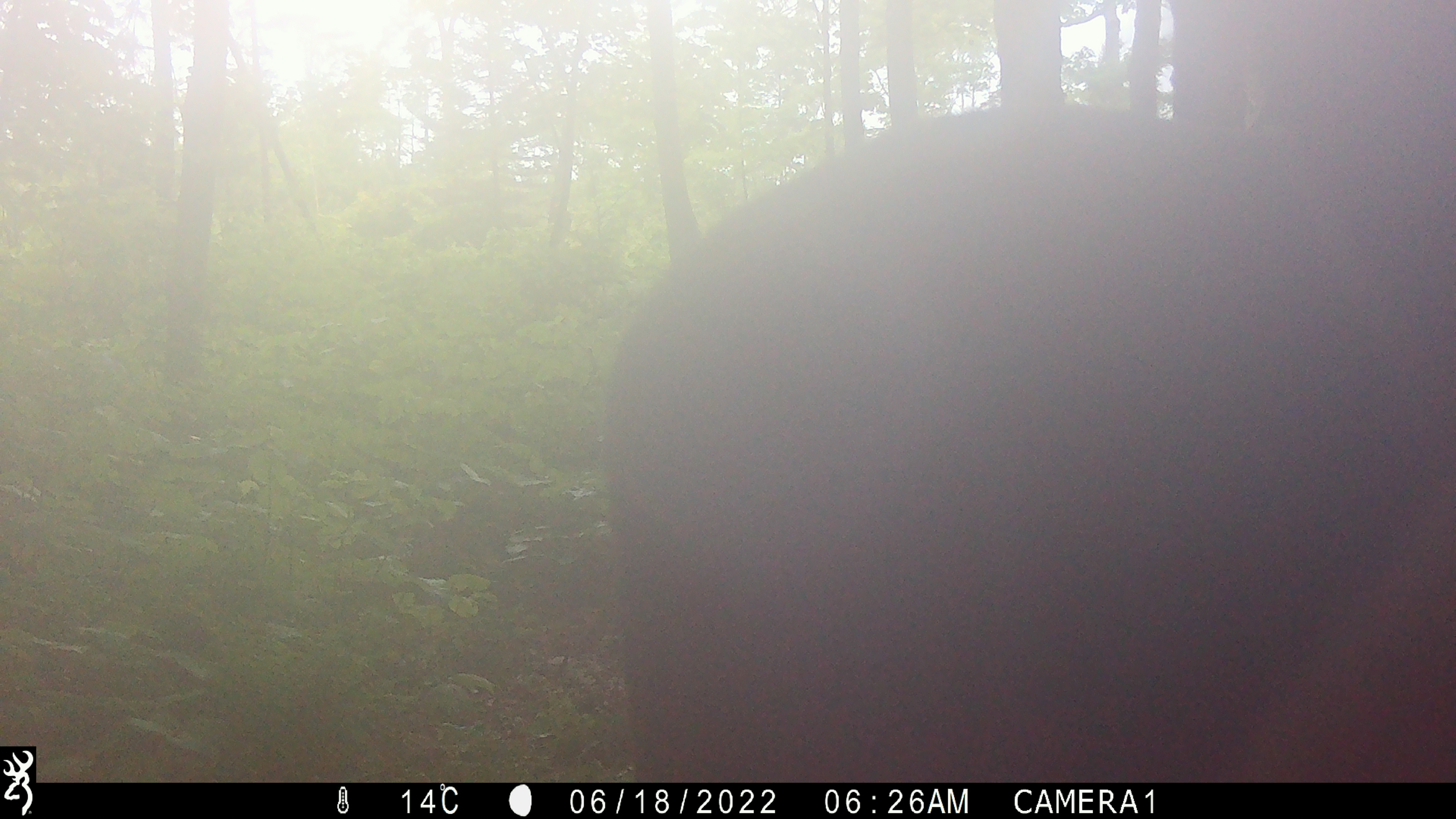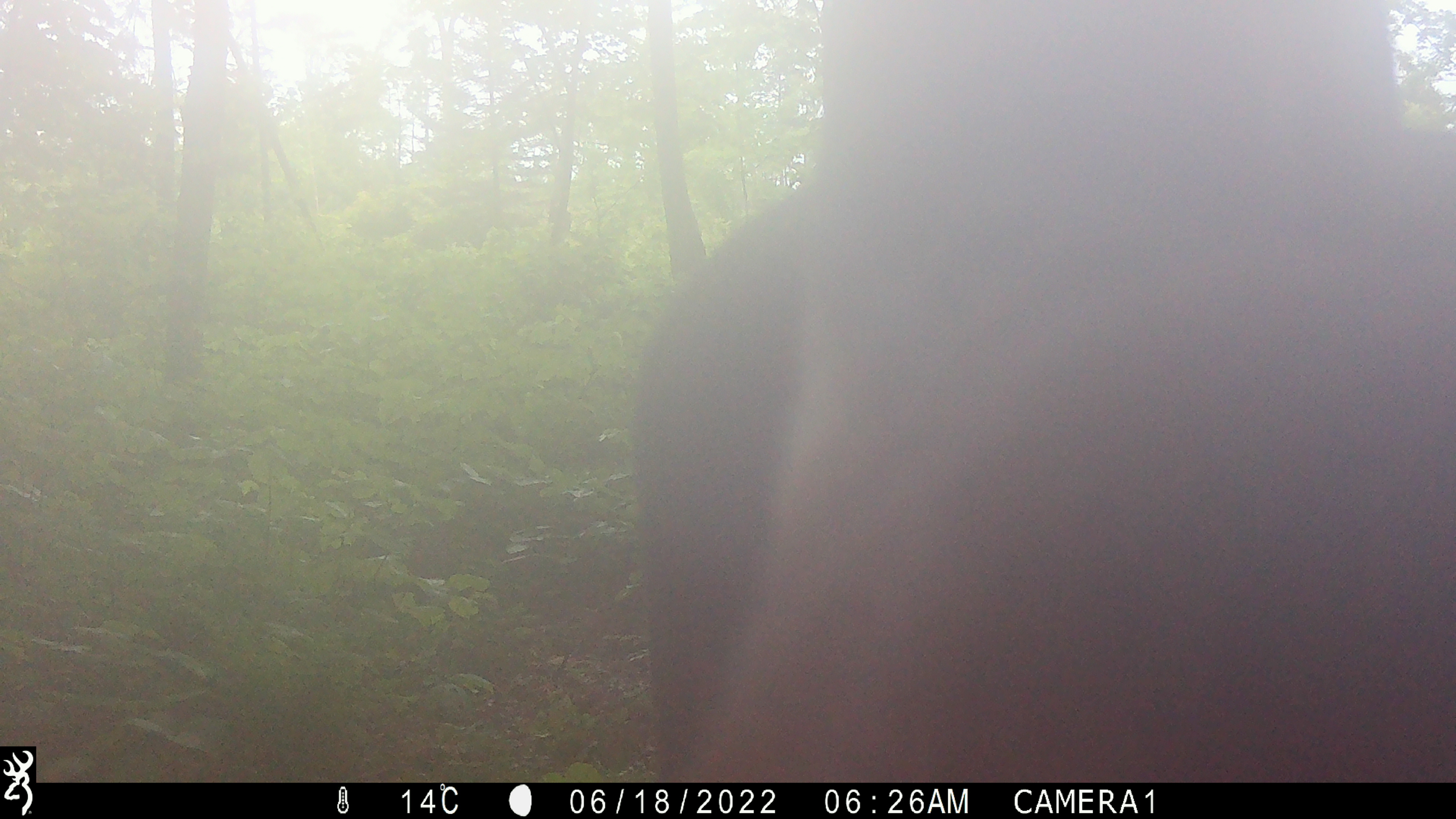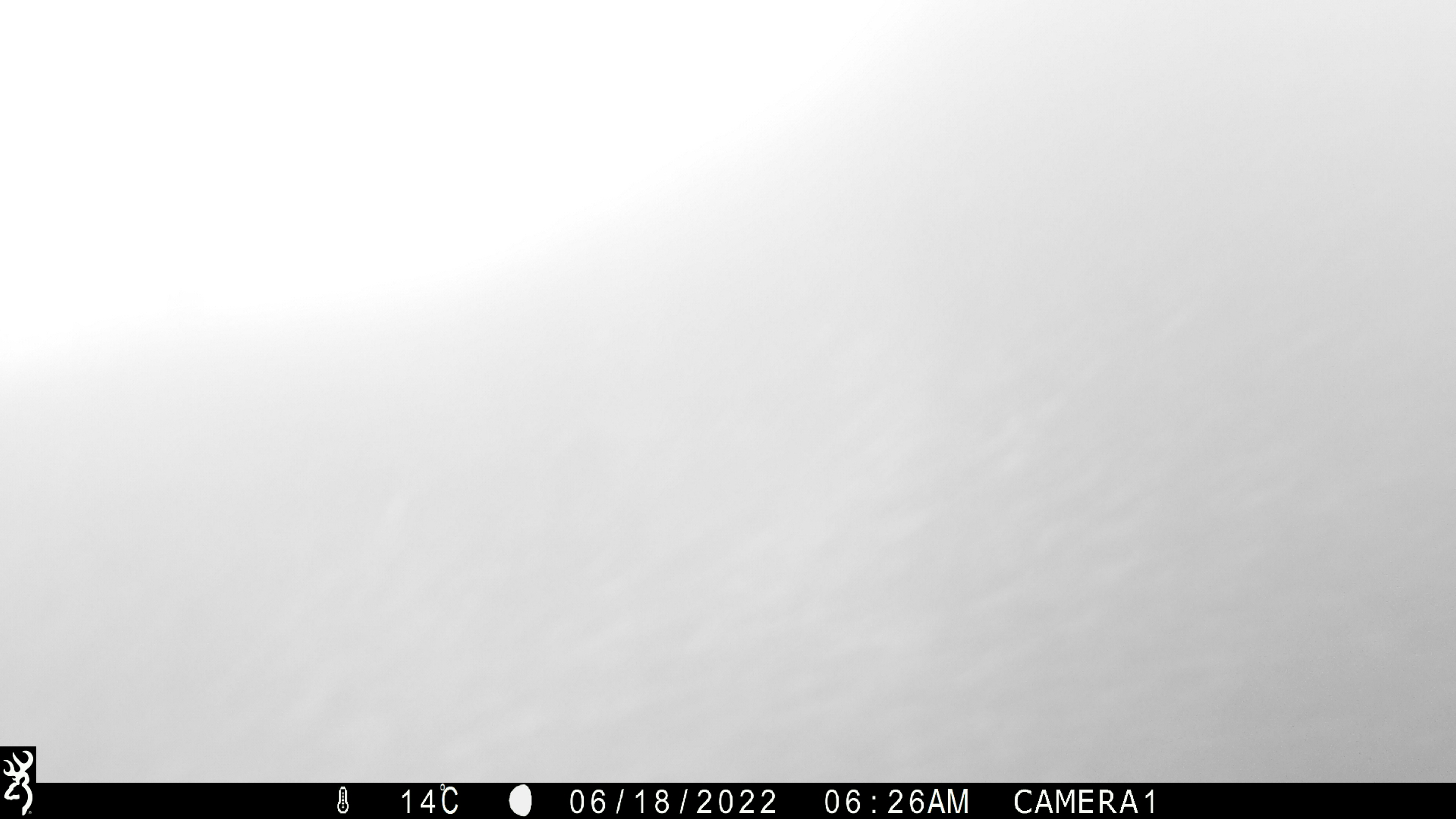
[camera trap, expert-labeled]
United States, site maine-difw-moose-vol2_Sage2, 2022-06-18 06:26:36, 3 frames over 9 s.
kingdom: Animalia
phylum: Chordata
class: Mammalia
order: Artiodactyla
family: Cervidae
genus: Alces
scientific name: Alces alces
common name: moose